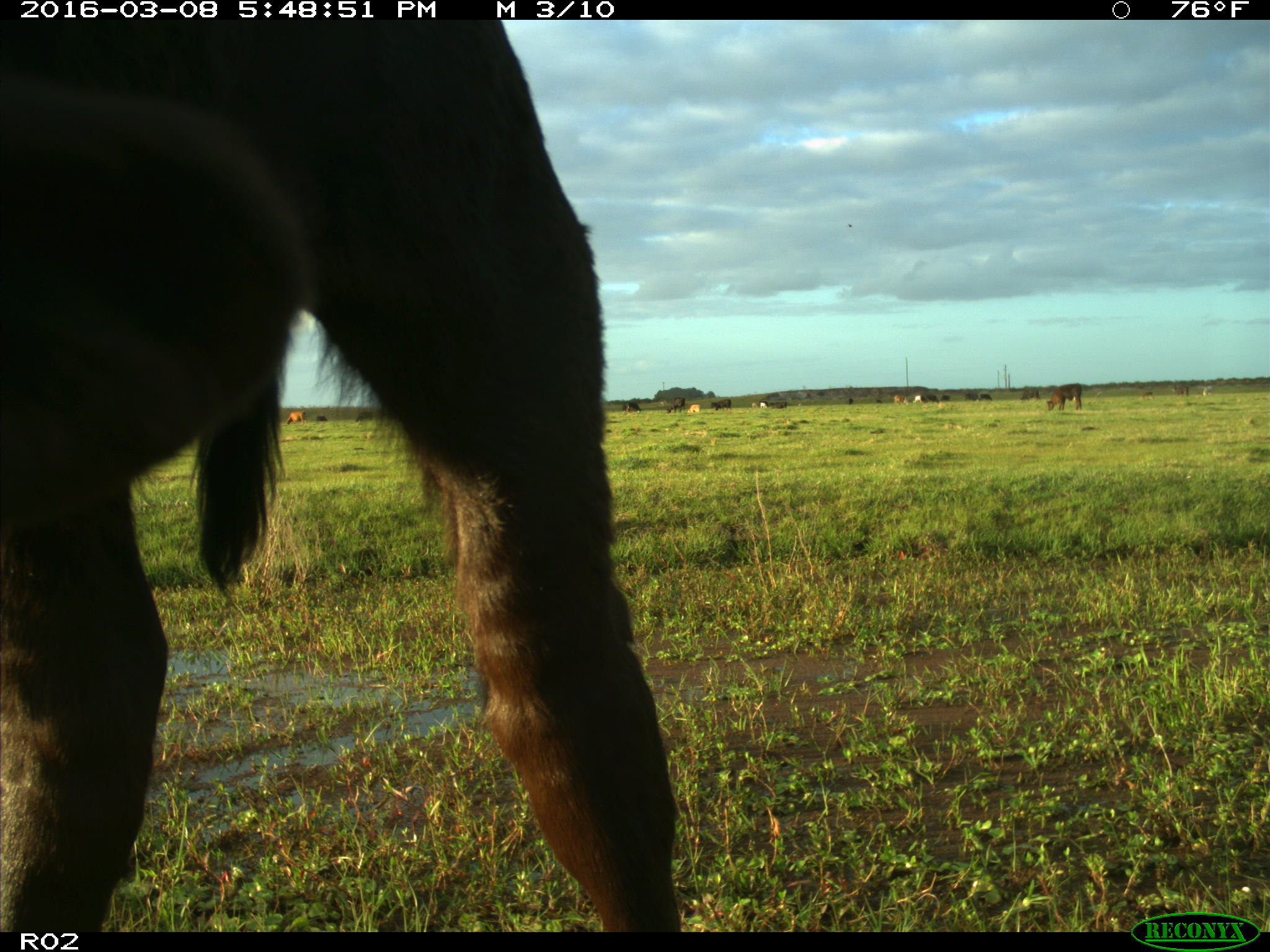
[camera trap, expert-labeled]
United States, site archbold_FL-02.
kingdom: Animalia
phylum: Chordata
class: Mammalia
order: Artiodactyla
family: Bovidae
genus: Bos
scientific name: Bos taurus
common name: domestic cow